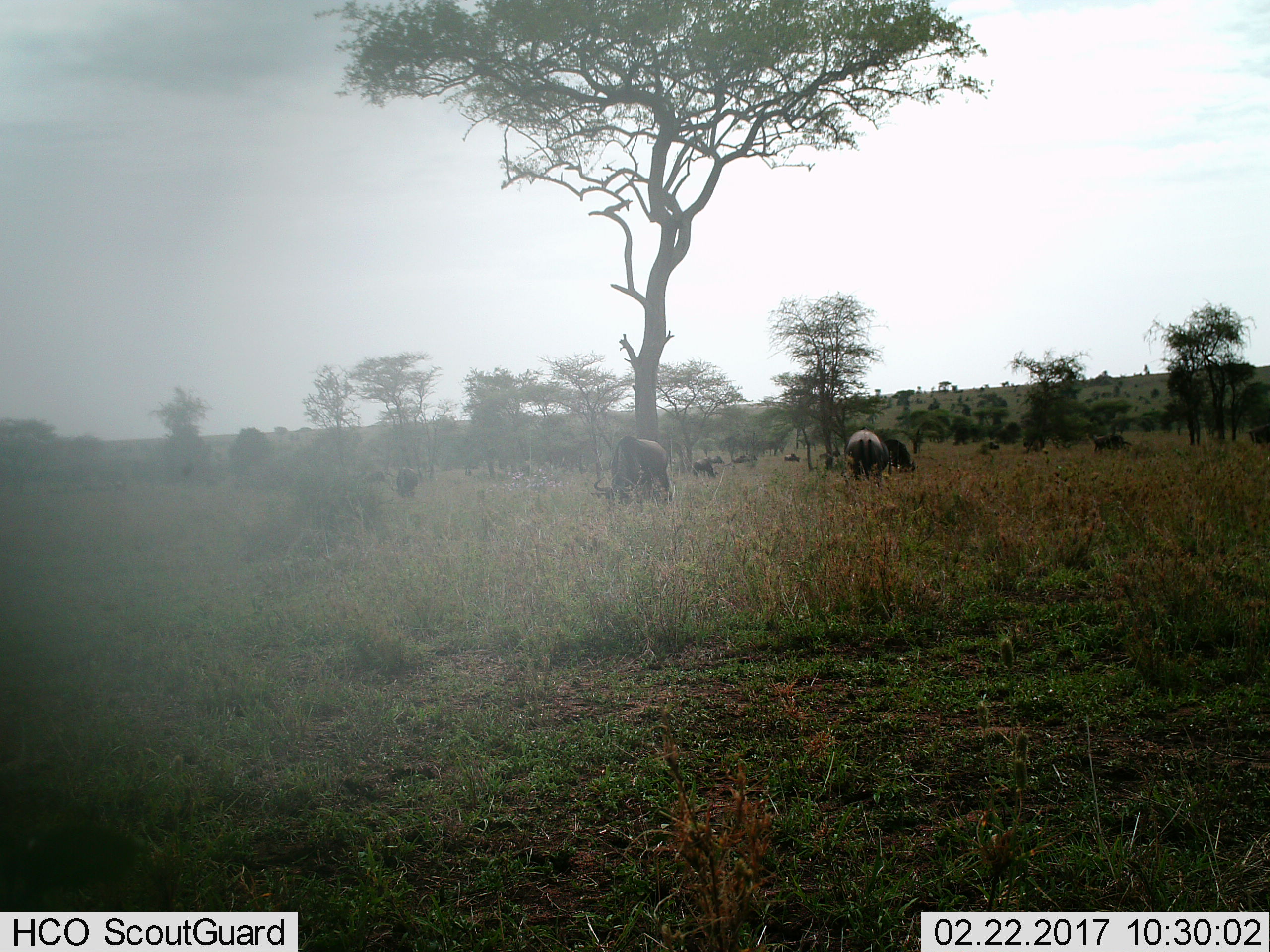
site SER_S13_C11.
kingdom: Animalia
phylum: Chordata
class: Mammalia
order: Artiodactyla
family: Bovidae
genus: Connochaetes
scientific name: Connochaetes taurinus taurinus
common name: blue wildebeest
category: wildebeestblue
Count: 11-50.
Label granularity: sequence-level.